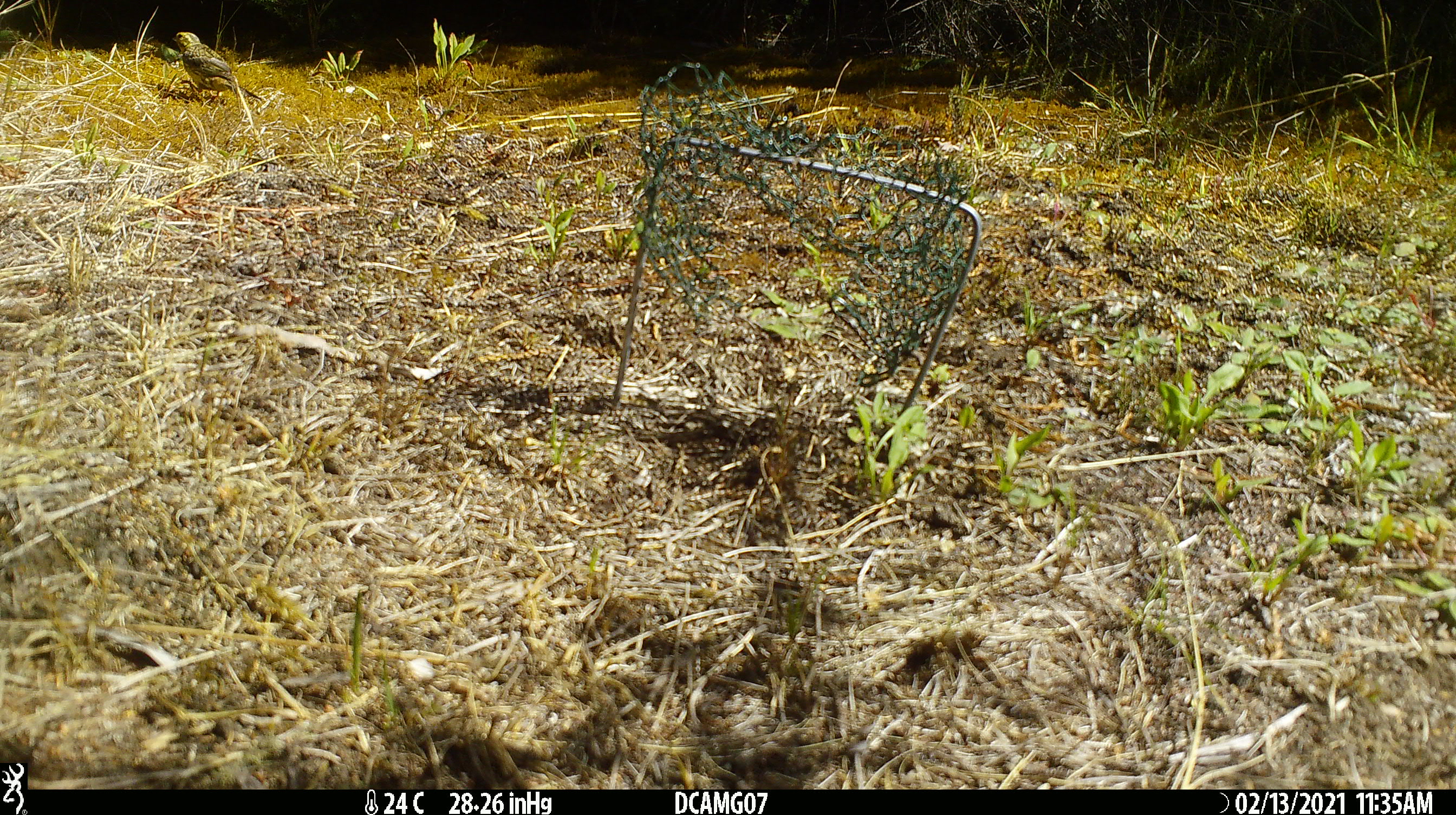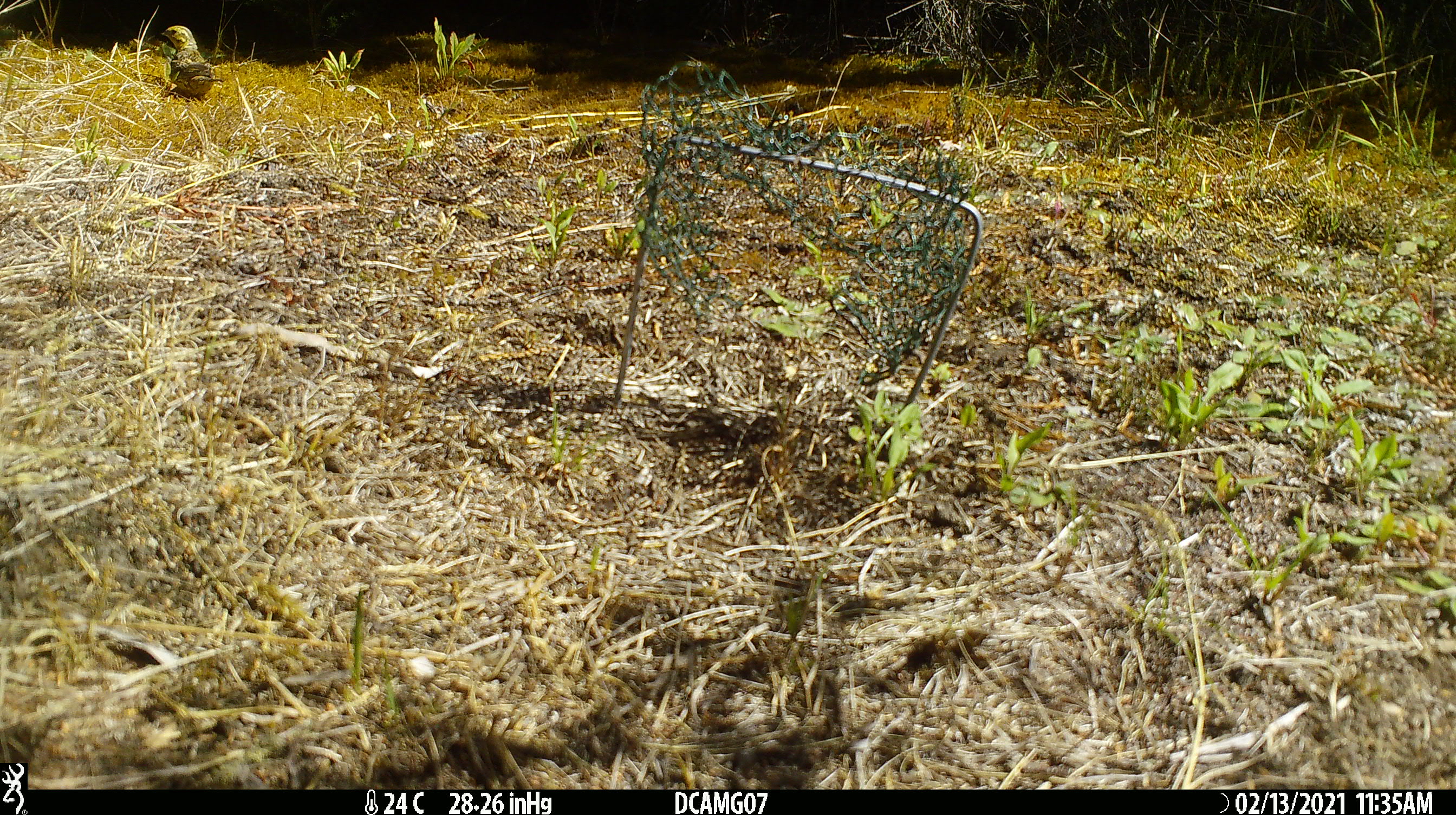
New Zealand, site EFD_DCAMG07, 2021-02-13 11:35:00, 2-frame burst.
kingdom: Animalia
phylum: Chordata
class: Aves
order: Passeriformes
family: Emberizidae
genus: Emberiza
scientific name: Emberiza citrinella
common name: yellowhammer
Yellowhammer (Emberiza citrinella).